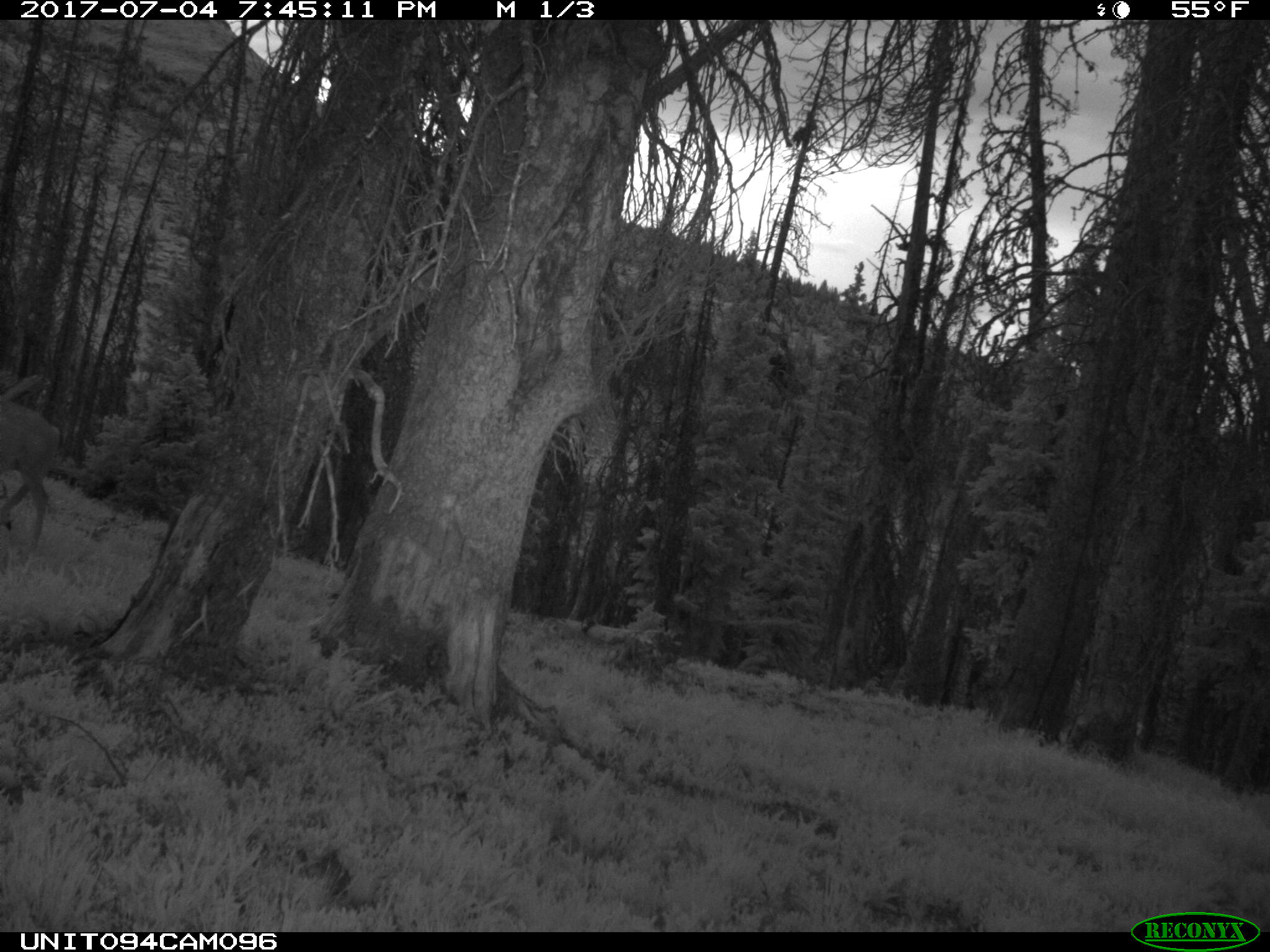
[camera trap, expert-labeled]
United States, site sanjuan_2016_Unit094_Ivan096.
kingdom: Animalia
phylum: Chordata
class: Mammalia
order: Artiodactyla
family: Cervidae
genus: Odocoileus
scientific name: Odocoileus hemionus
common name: mule deer